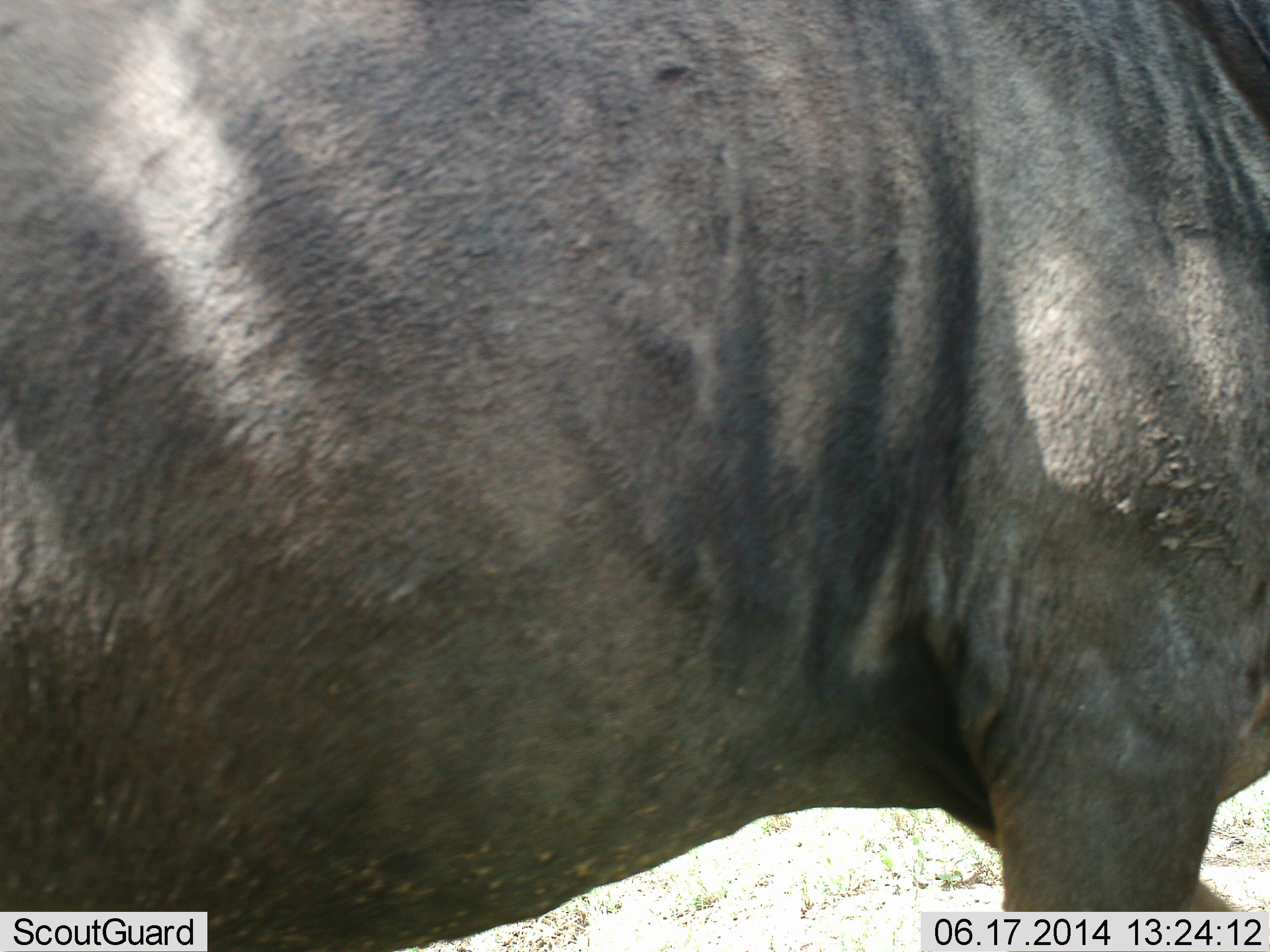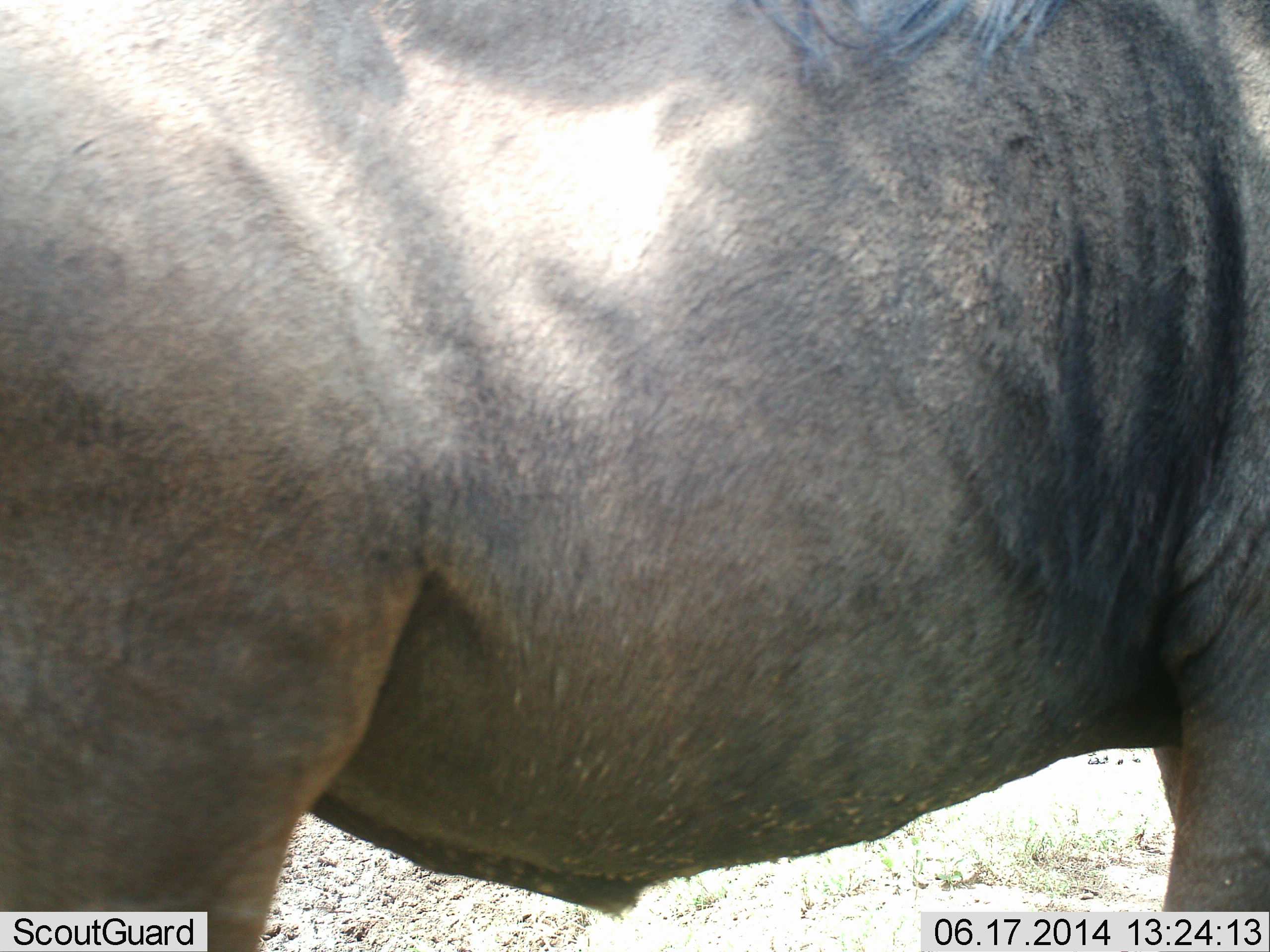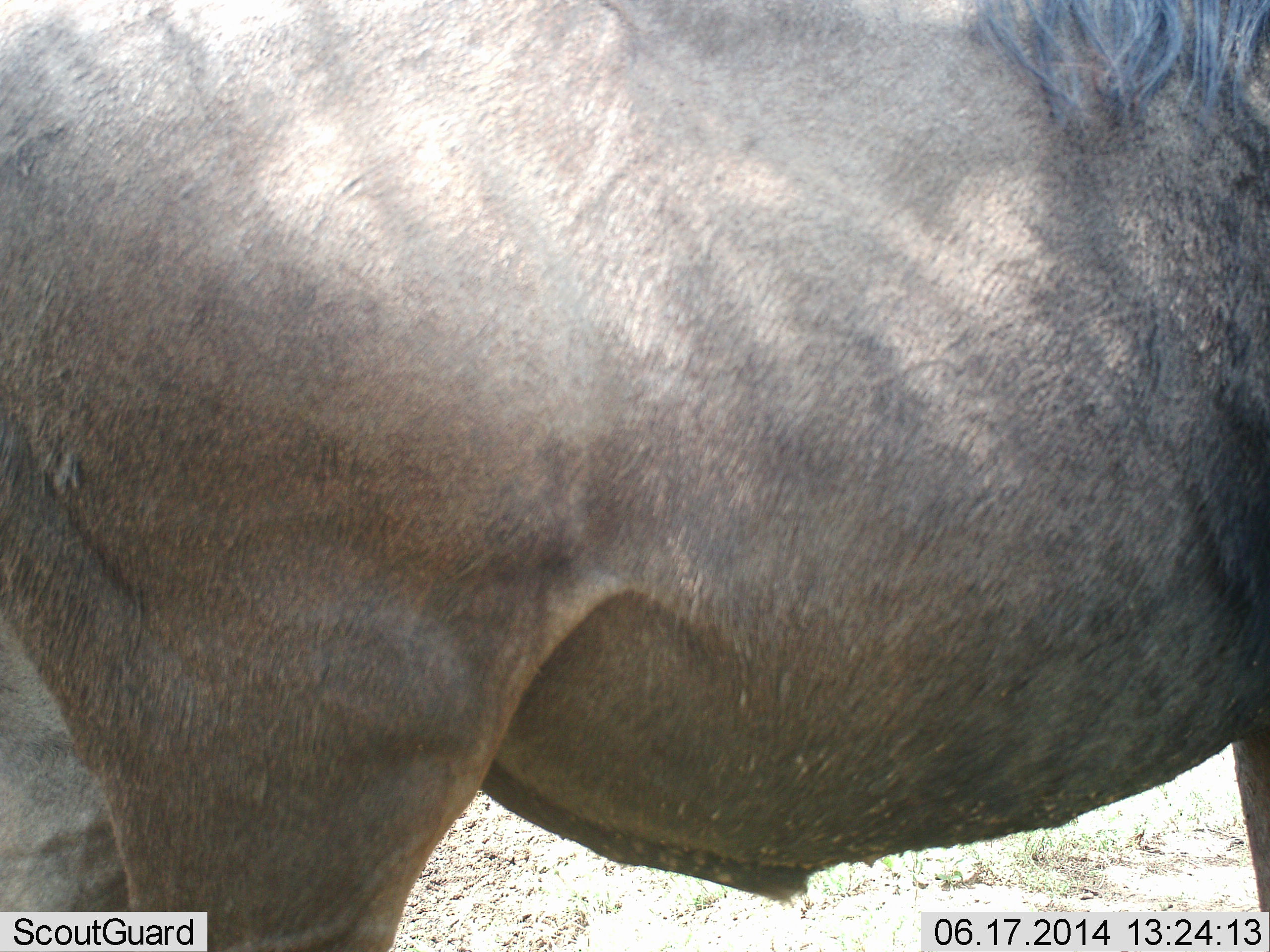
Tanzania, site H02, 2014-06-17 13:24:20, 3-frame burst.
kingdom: Animalia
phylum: Chordata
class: Mammalia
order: Artiodactyla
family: Bovidae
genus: Connochaetes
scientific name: Connochaetes taurinus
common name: blue wildebeest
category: wildebeest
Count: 1.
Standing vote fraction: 30%.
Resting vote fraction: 0%.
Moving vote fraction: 70%.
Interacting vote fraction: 0%.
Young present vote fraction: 0%.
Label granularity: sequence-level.